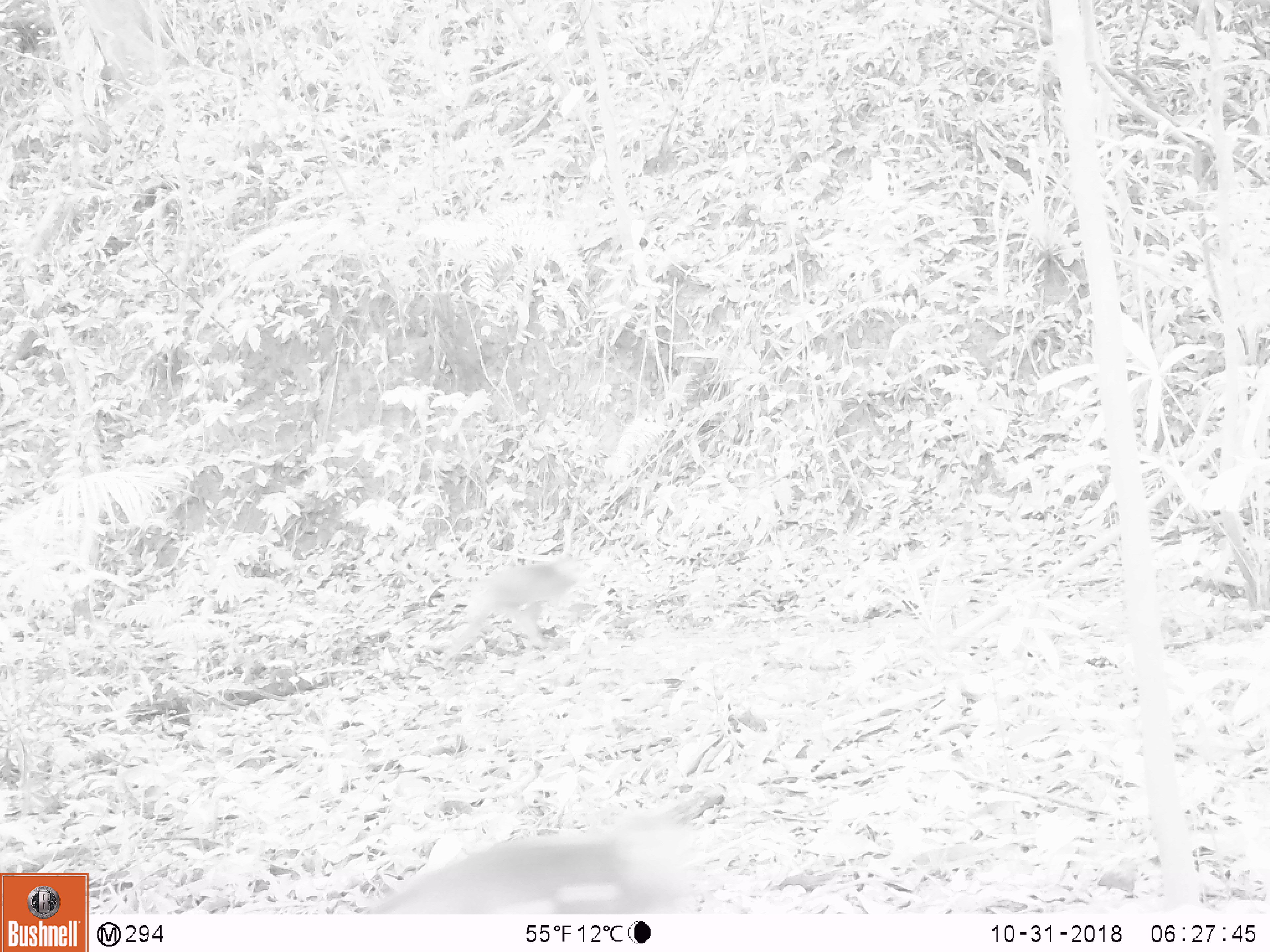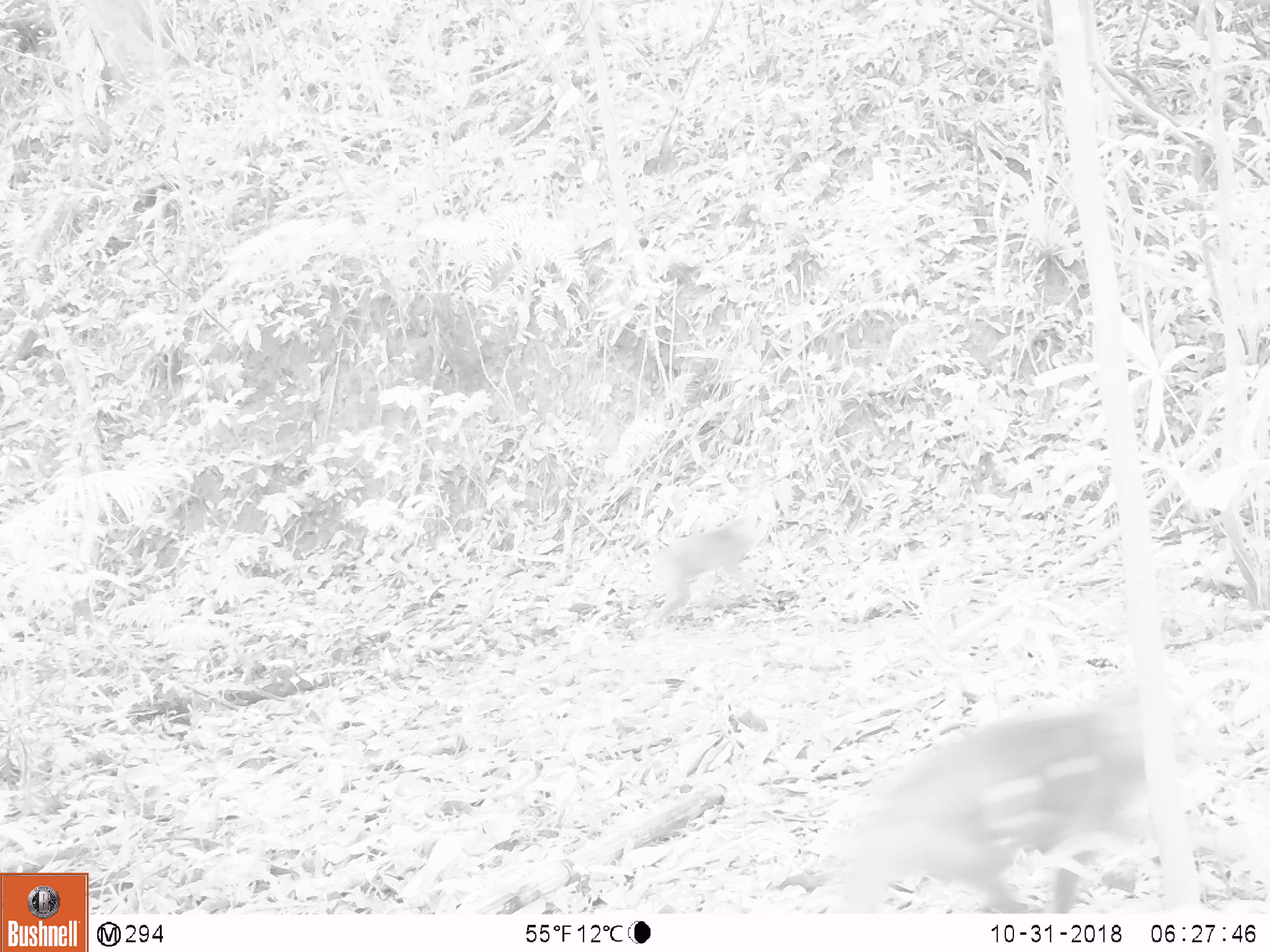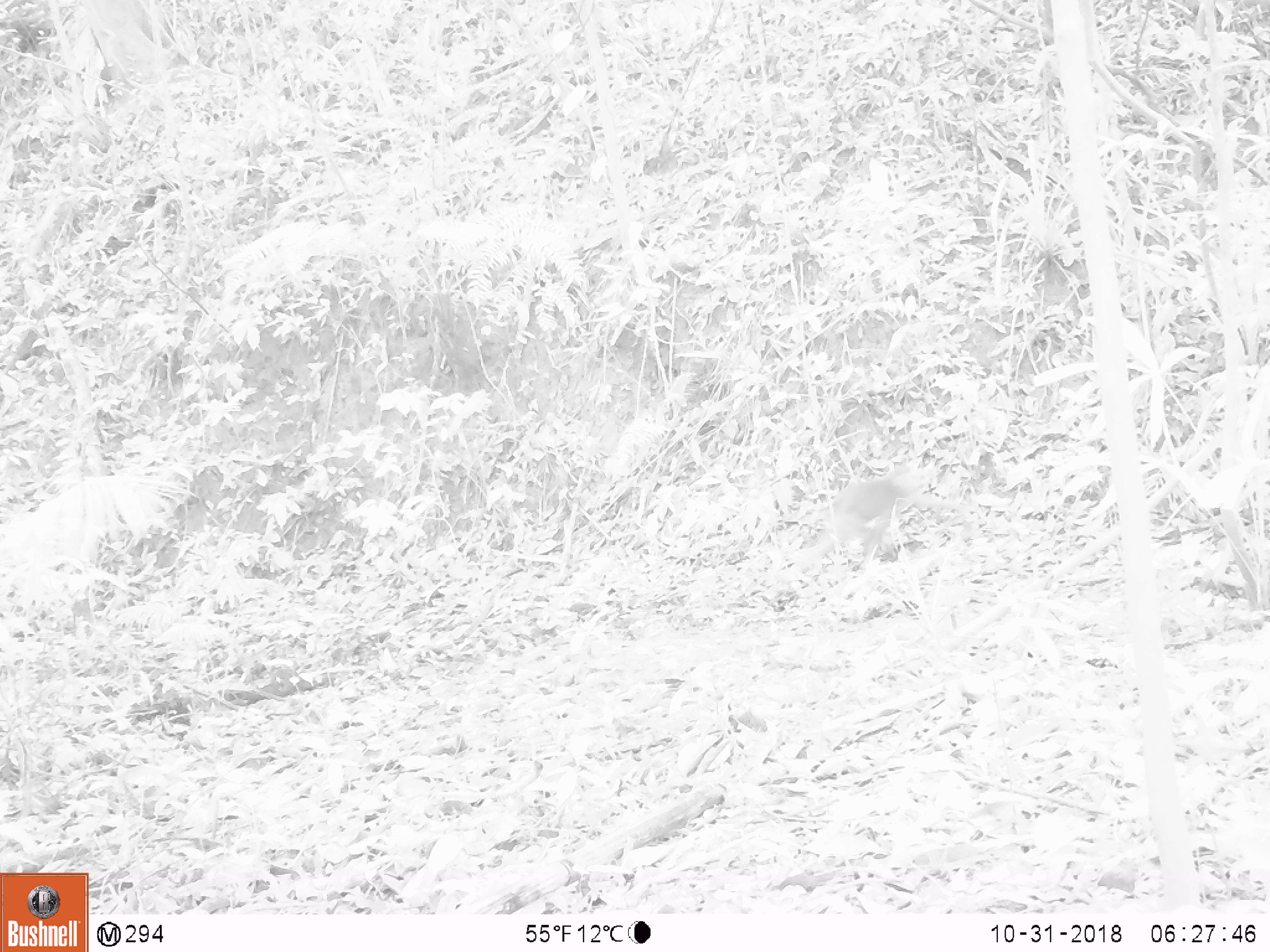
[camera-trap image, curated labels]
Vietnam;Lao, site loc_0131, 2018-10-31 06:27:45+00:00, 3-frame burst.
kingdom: Animalia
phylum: Chordata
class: Mammalia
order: Primates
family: Cercopithecidae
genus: Macaca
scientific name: Macaca nemestrina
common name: pig-tailed macaque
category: pig tailed macaque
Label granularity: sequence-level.